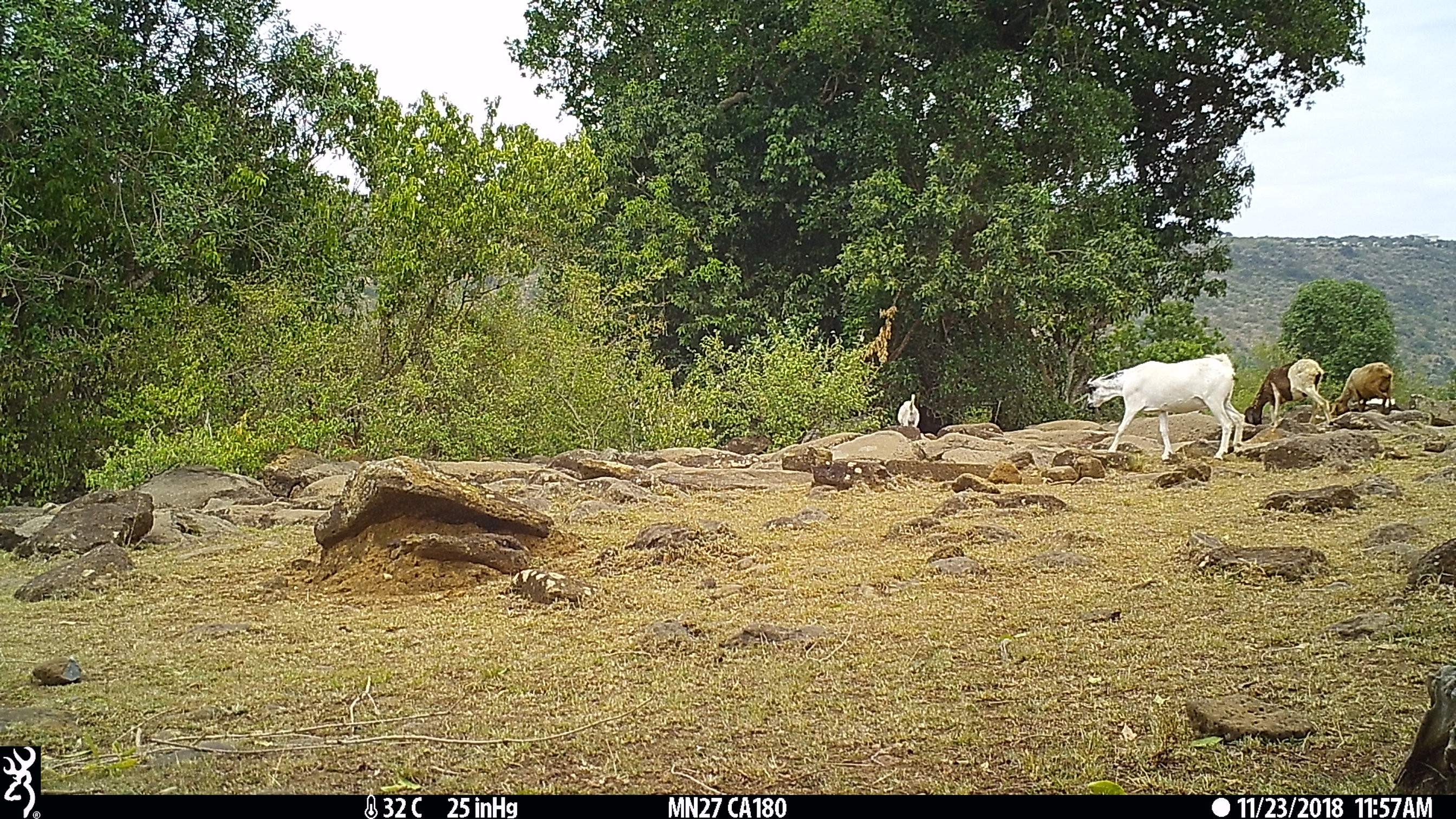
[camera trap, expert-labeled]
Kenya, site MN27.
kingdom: Animalia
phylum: Chordata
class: Mammalia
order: Artiodactyla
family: Bovidae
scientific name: Bovidae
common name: sheep or goat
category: shoat